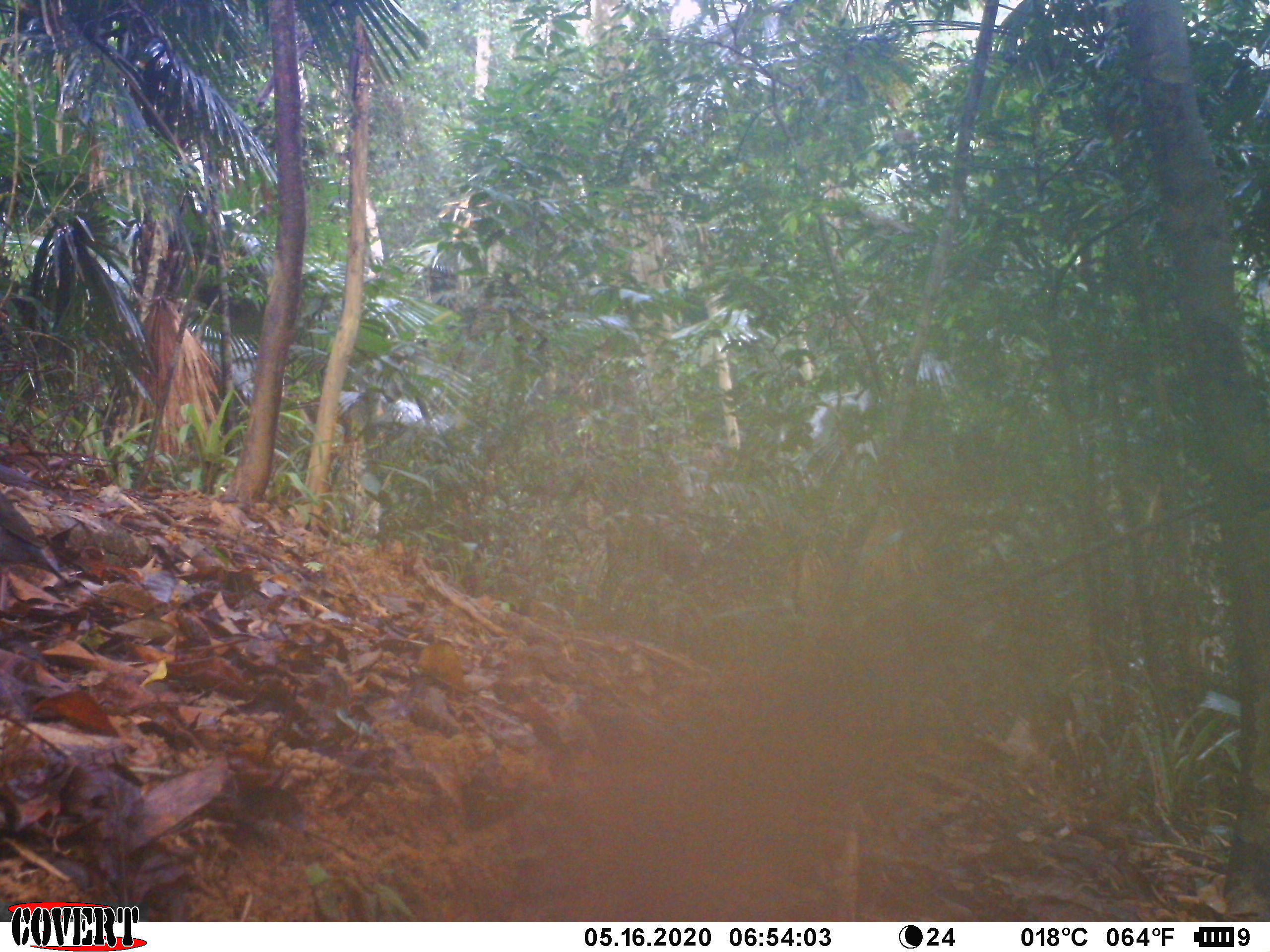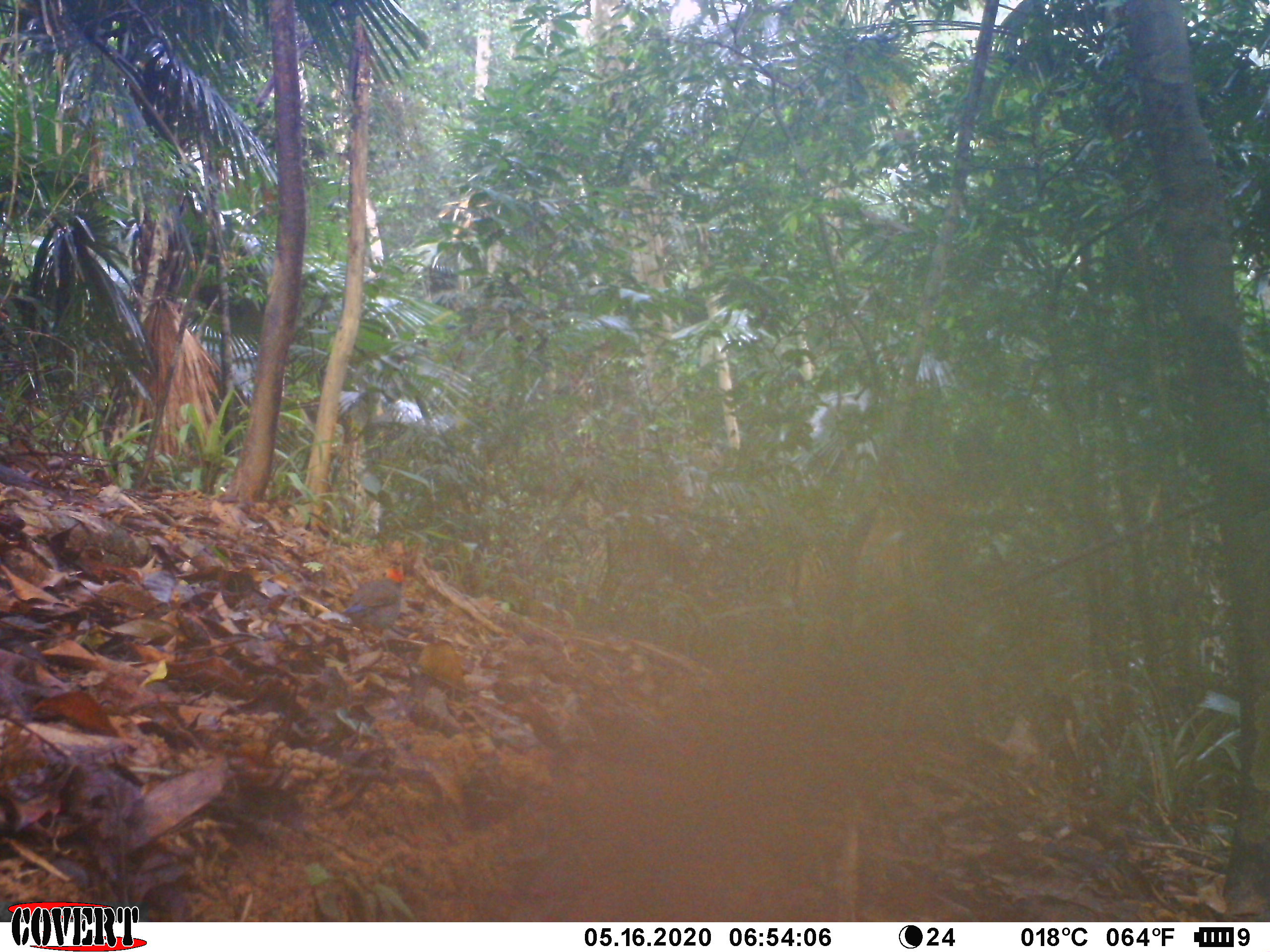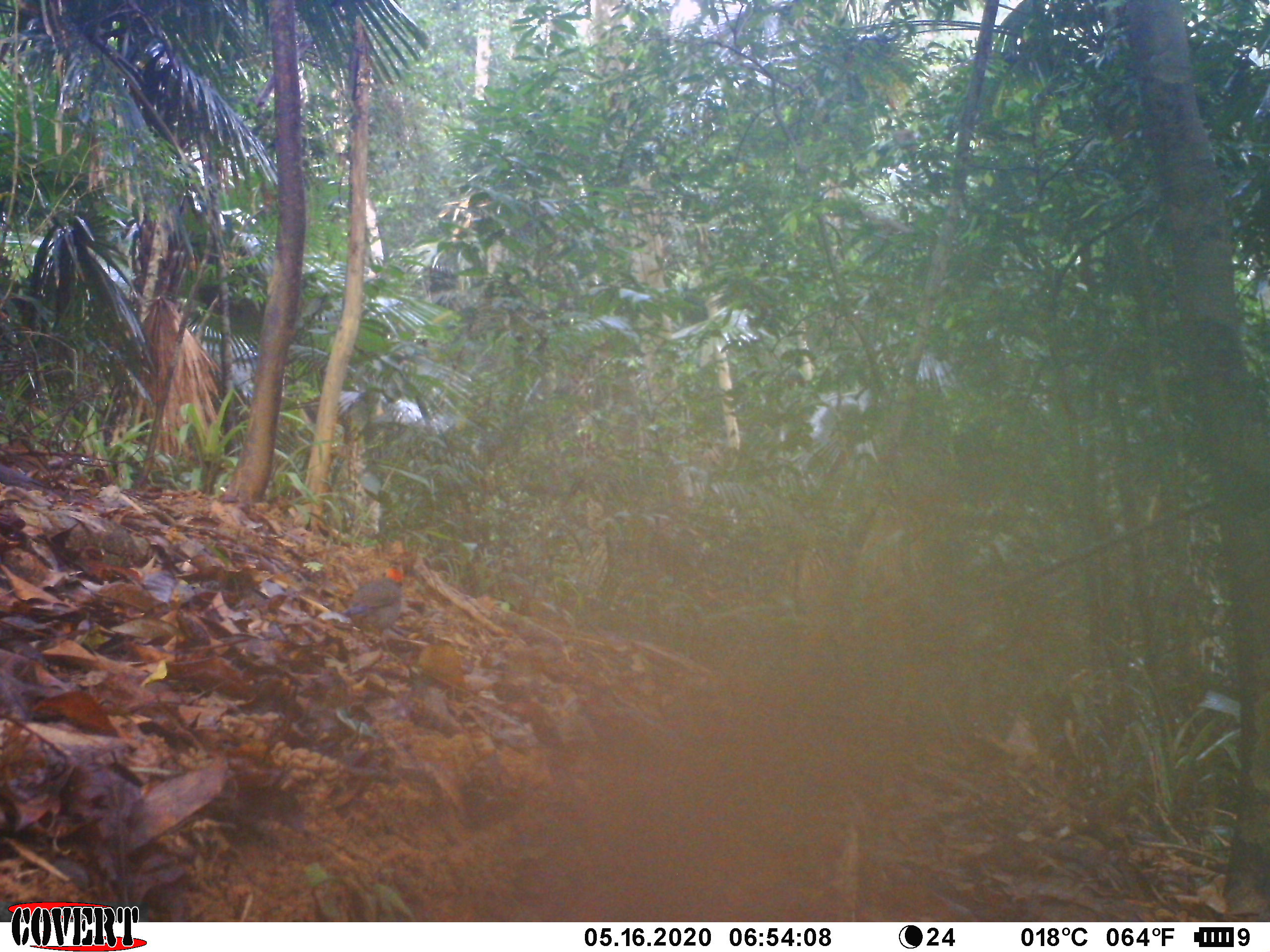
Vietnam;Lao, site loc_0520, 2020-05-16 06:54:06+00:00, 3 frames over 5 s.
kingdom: Animalia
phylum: Chordata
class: Aves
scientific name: Aves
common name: bird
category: unidentified bird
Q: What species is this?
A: Unidentified bird (bird) (Aves).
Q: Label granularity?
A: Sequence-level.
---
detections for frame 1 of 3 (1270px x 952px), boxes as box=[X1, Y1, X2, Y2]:
unidentified bird: box=[0, 489, 69, 583]; box=[0, 461, 69, 498]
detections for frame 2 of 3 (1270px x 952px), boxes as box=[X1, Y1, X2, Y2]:
unidentified bird: box=[340, 564, 406, 655]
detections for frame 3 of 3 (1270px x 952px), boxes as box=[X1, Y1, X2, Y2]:
unidentified bird: box=[341, 564, 407, 656]